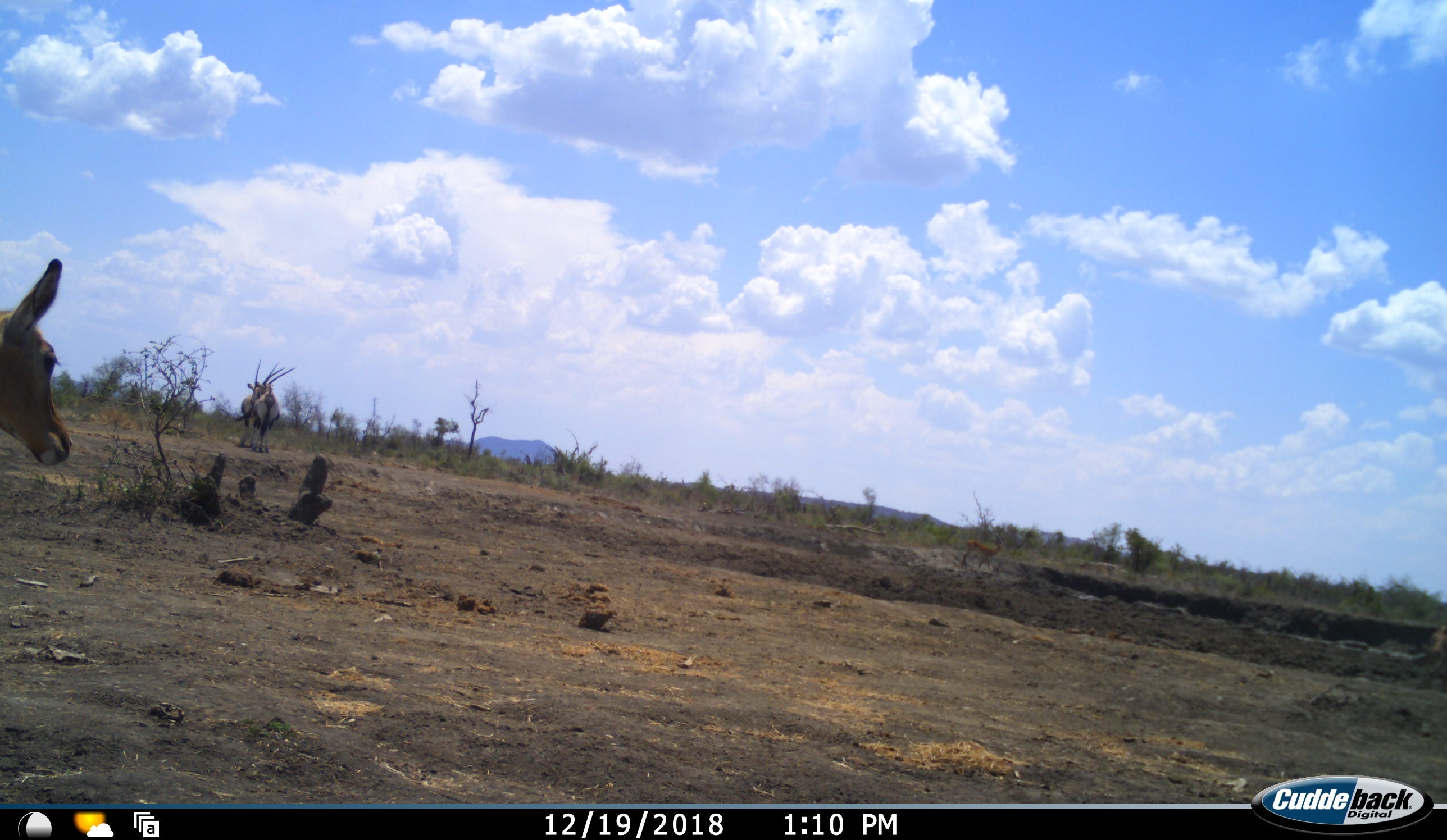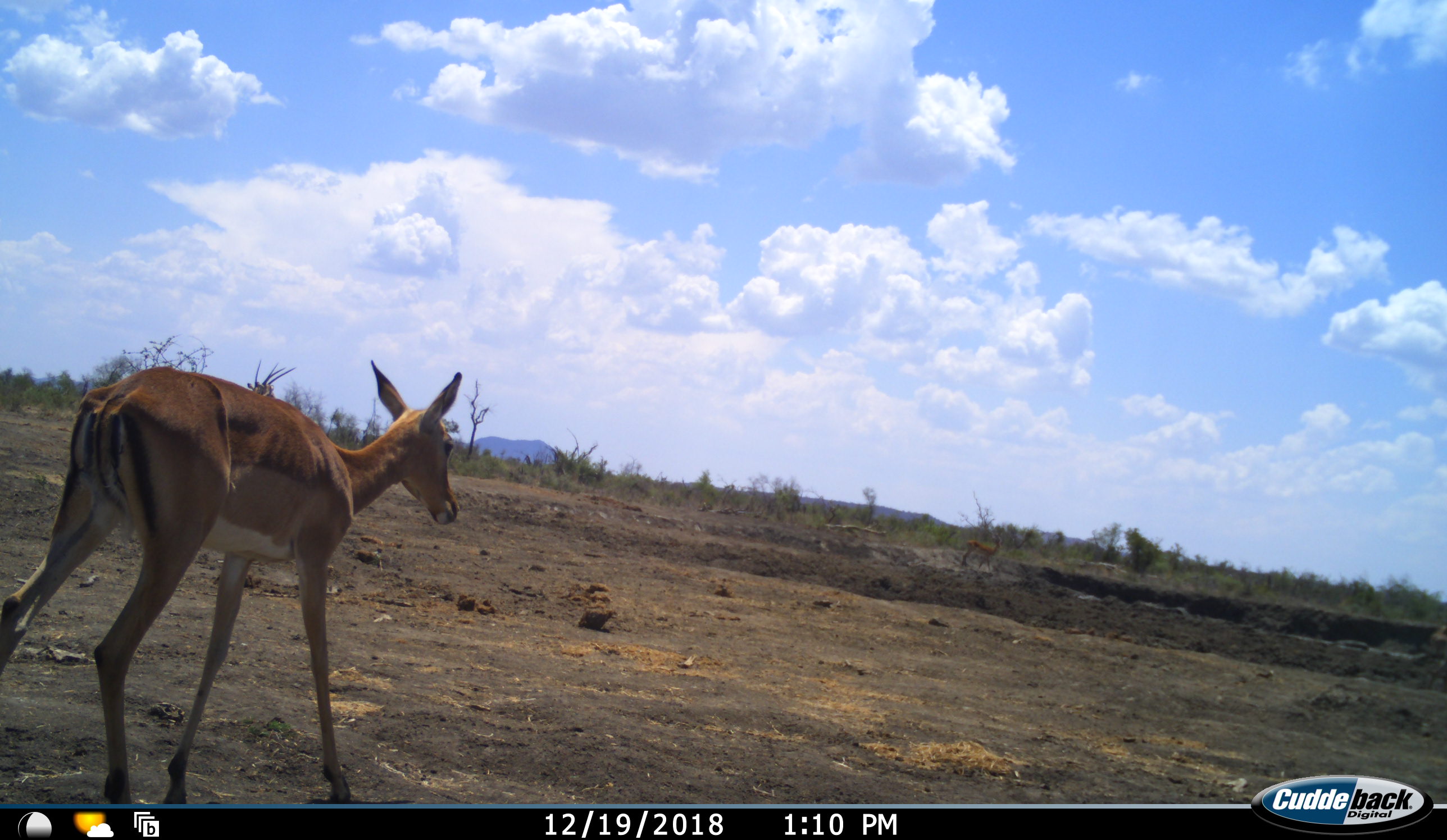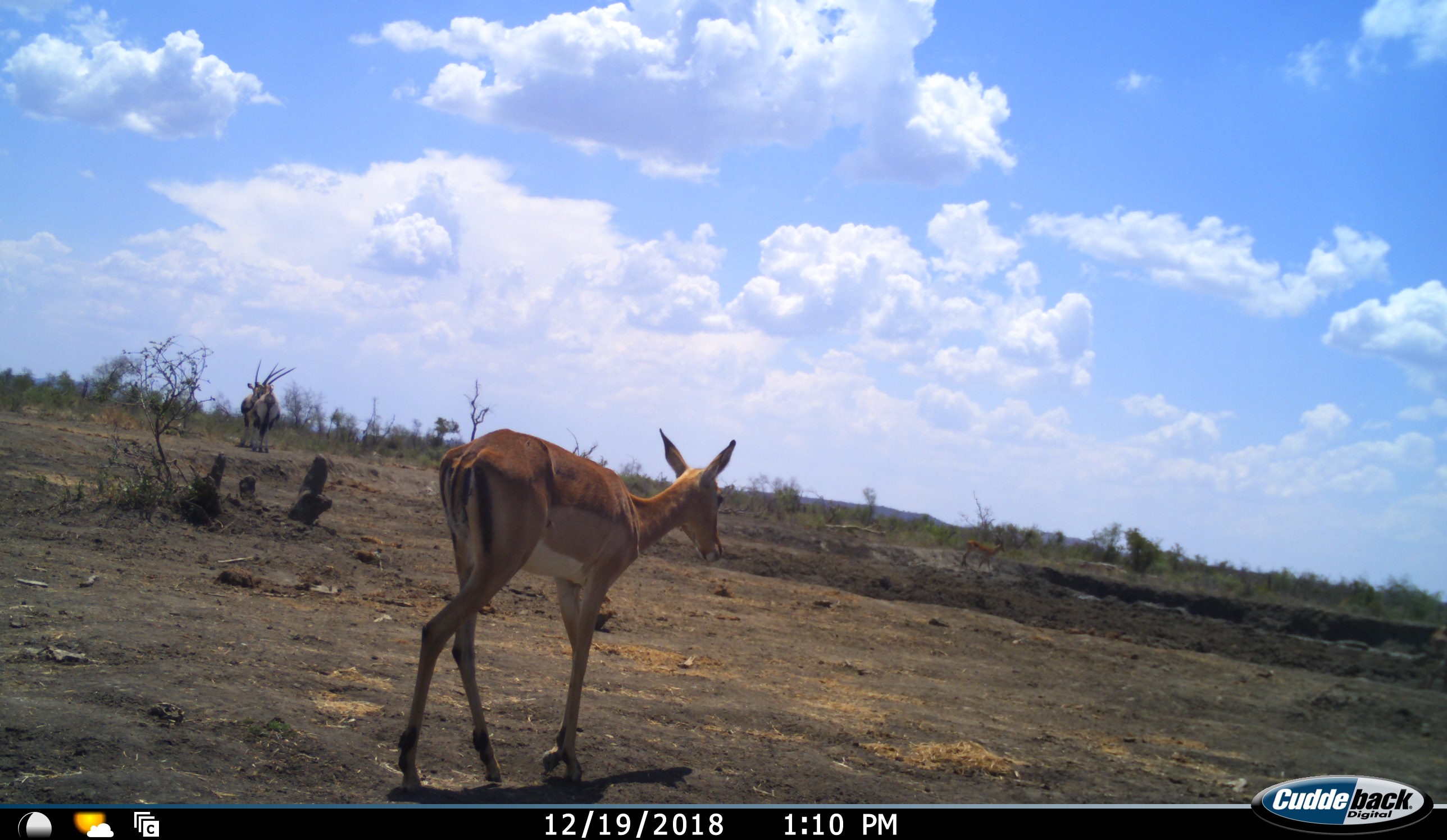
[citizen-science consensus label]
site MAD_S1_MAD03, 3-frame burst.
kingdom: Animalia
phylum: Chordata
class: Mammalia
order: Artiodactyla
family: Bovidae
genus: Aepyceros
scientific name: Aepyceros melampus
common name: impala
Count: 1.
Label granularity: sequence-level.